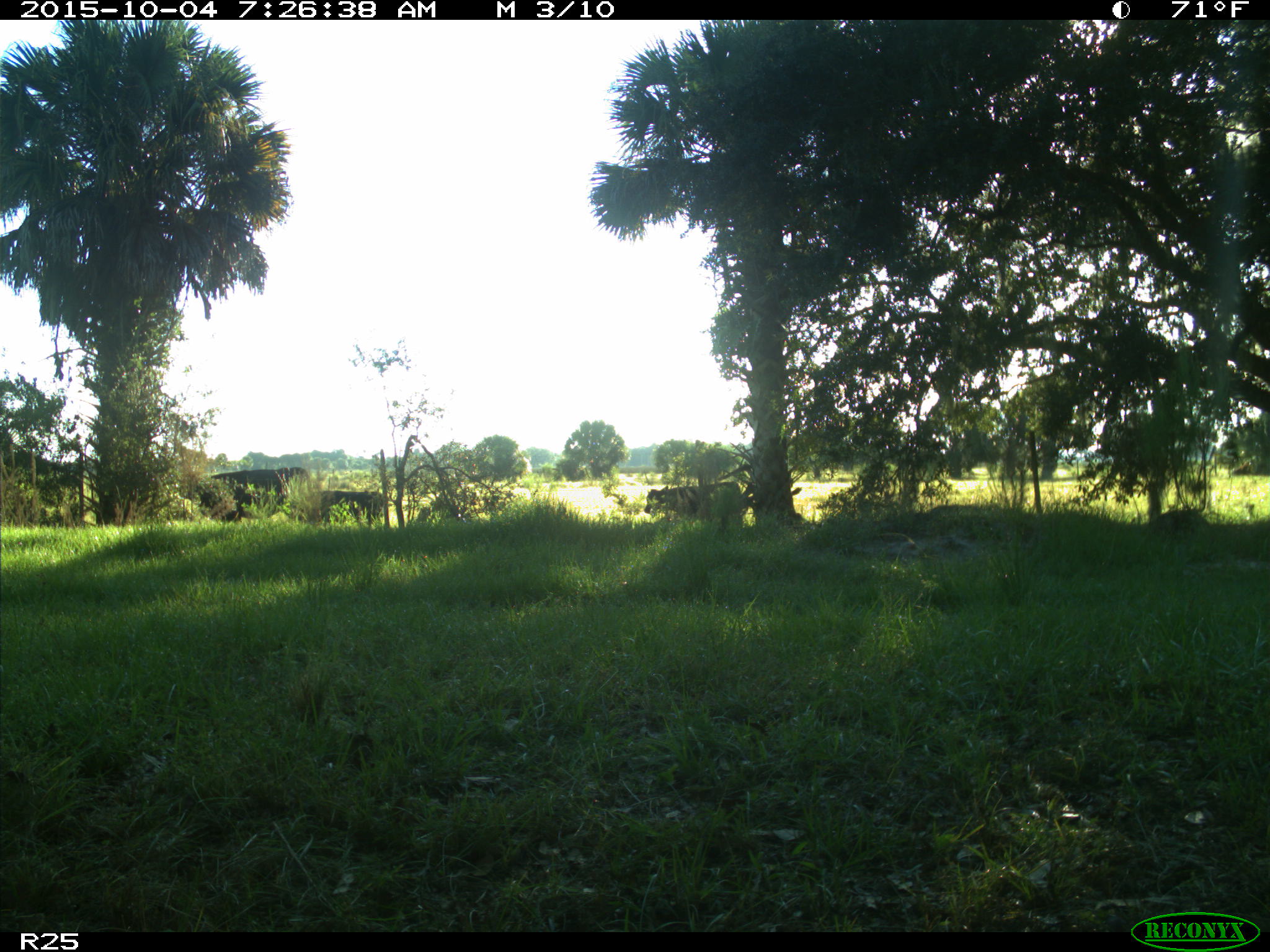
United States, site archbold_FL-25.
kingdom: Animalia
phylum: Chordata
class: Mammalia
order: Artiodactyla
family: Bovidae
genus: Bos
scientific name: Bos taurus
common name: domestic cow